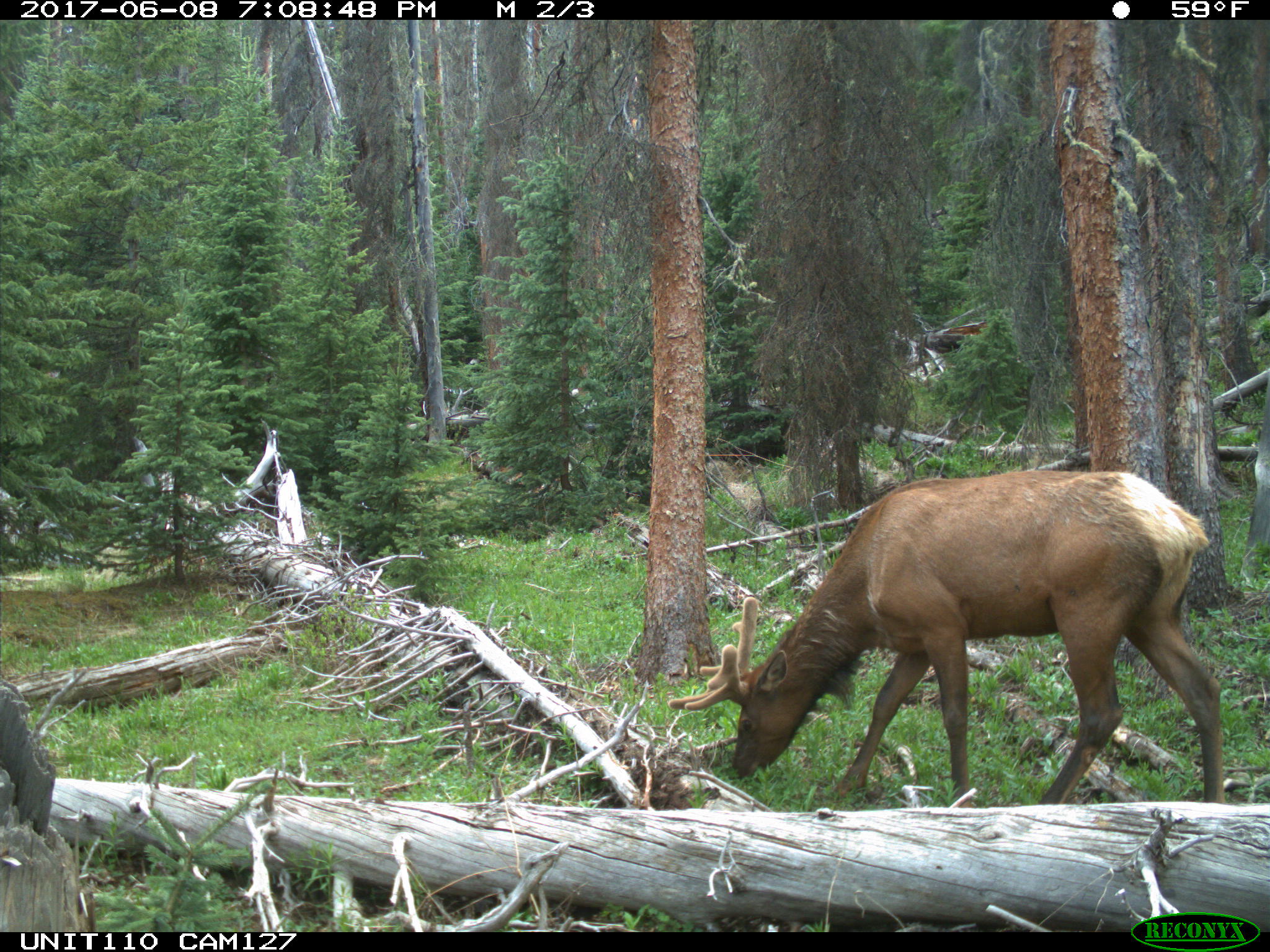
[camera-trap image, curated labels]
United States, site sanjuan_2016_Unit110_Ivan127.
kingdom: Animalia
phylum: Chordata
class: Mammalia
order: Artiodactyla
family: Cervidae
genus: Cervus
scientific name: Cervus elaphus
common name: red deer